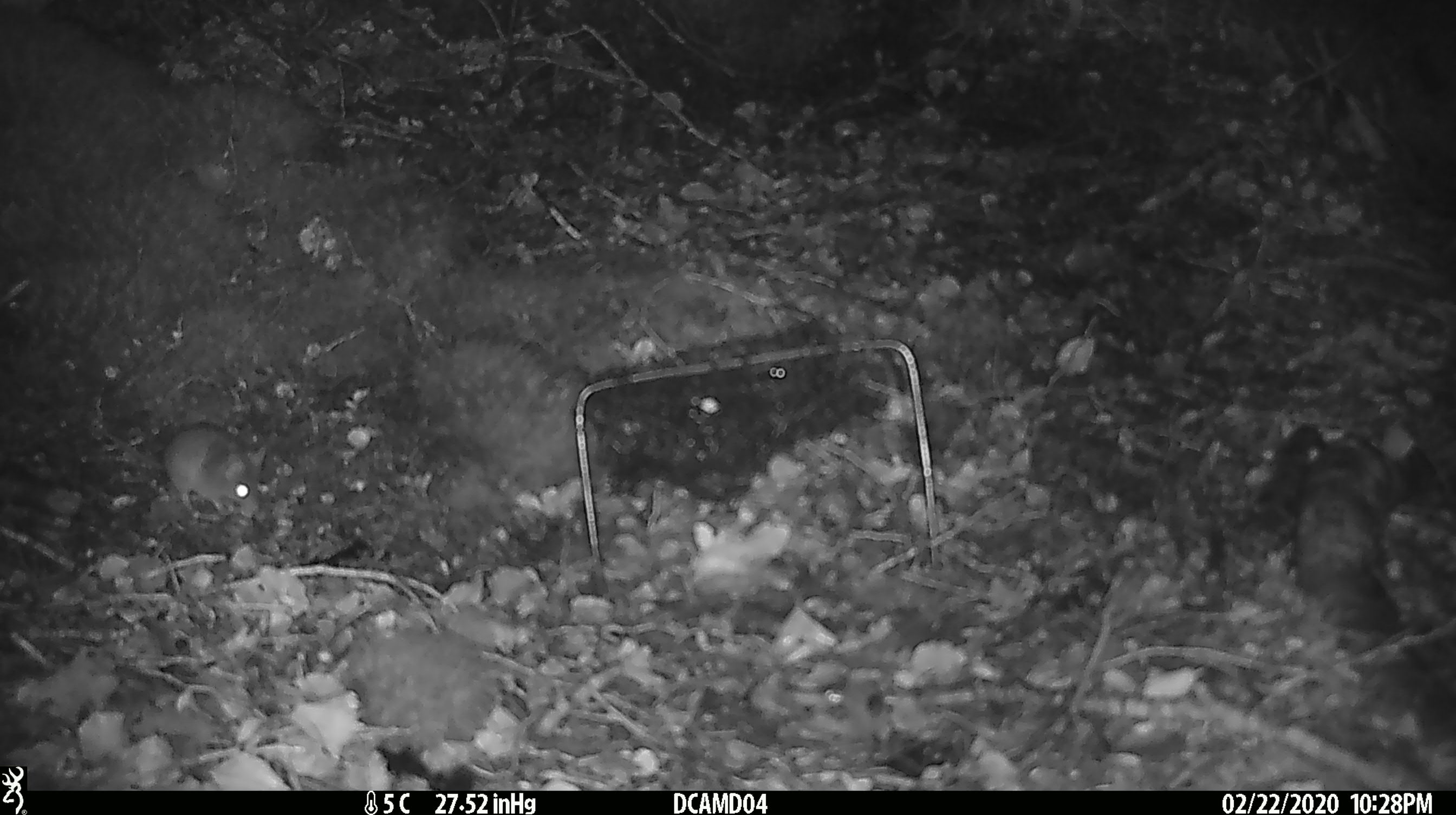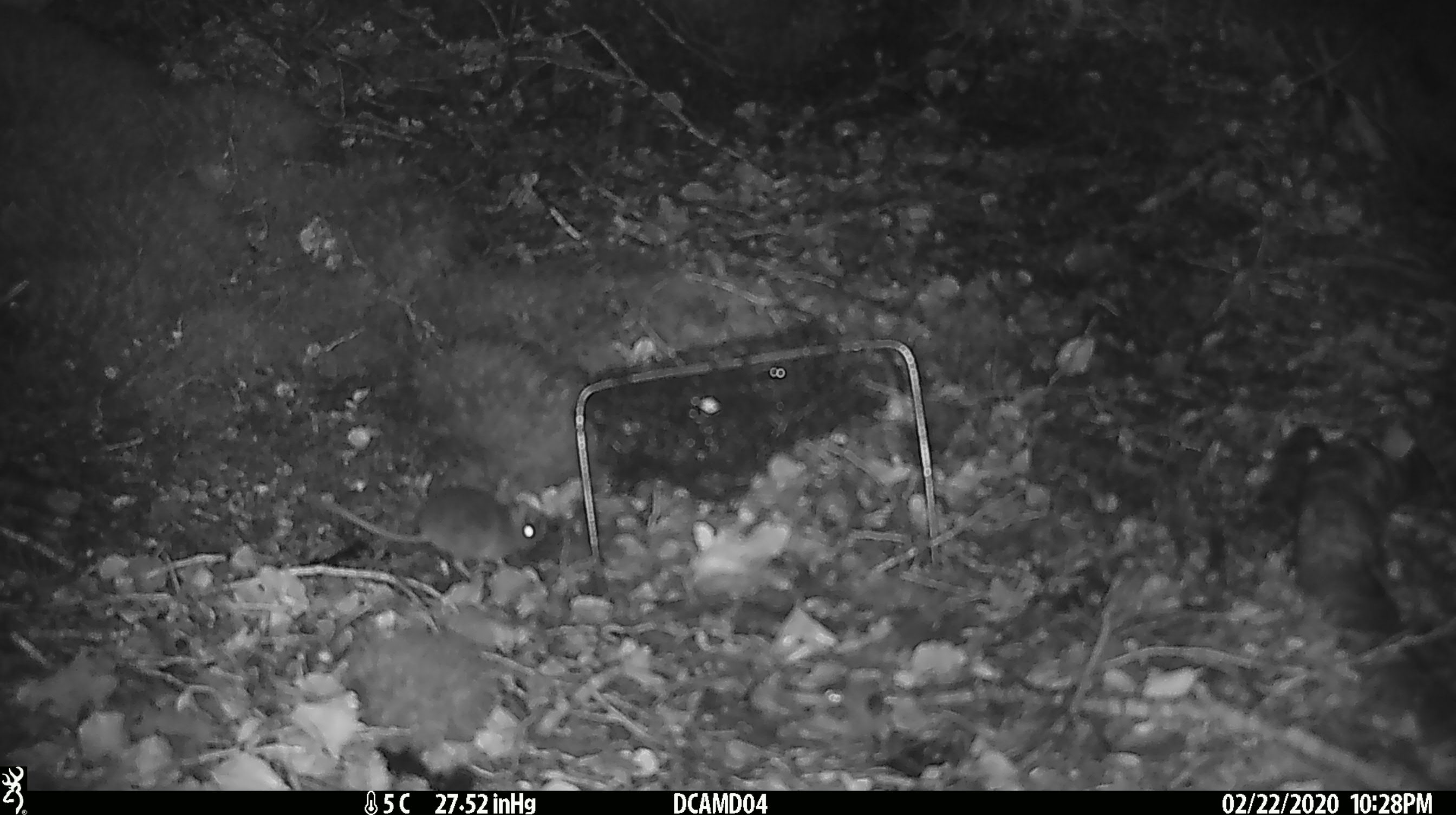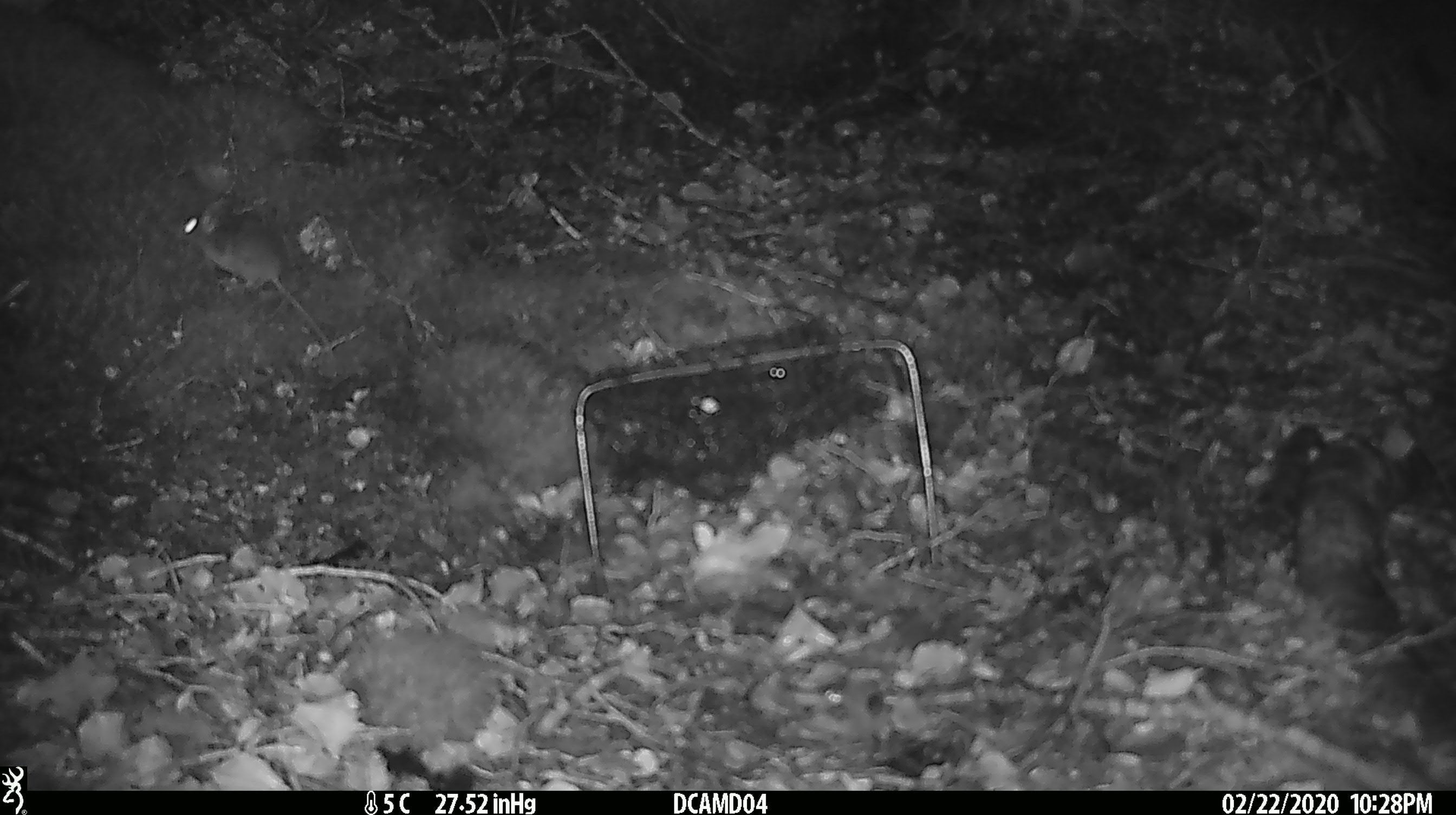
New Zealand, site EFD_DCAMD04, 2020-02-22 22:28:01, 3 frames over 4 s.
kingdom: Animalia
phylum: Chordata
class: Mammalia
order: Rodentia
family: Muridae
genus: Mus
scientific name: Mus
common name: mouse